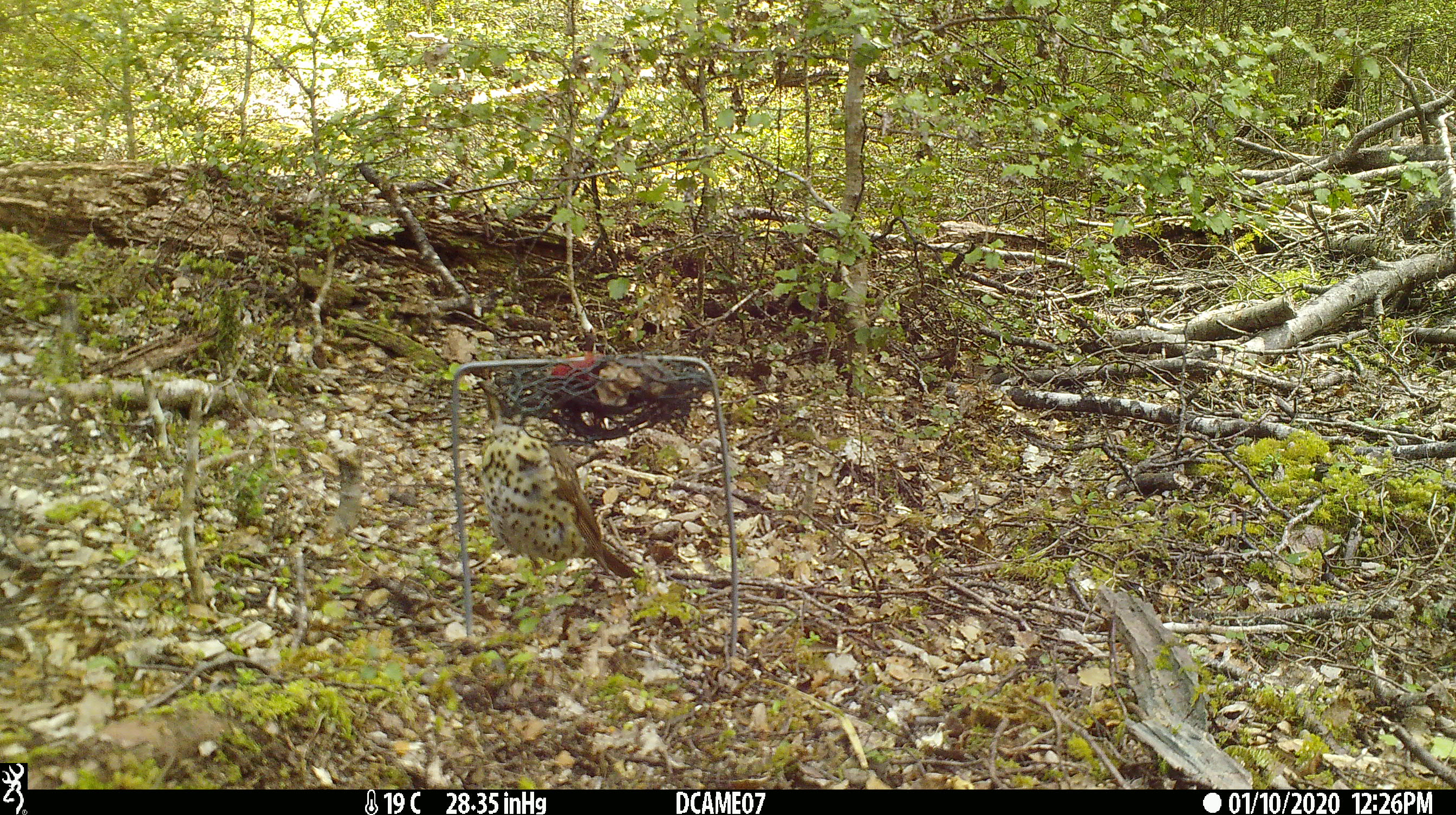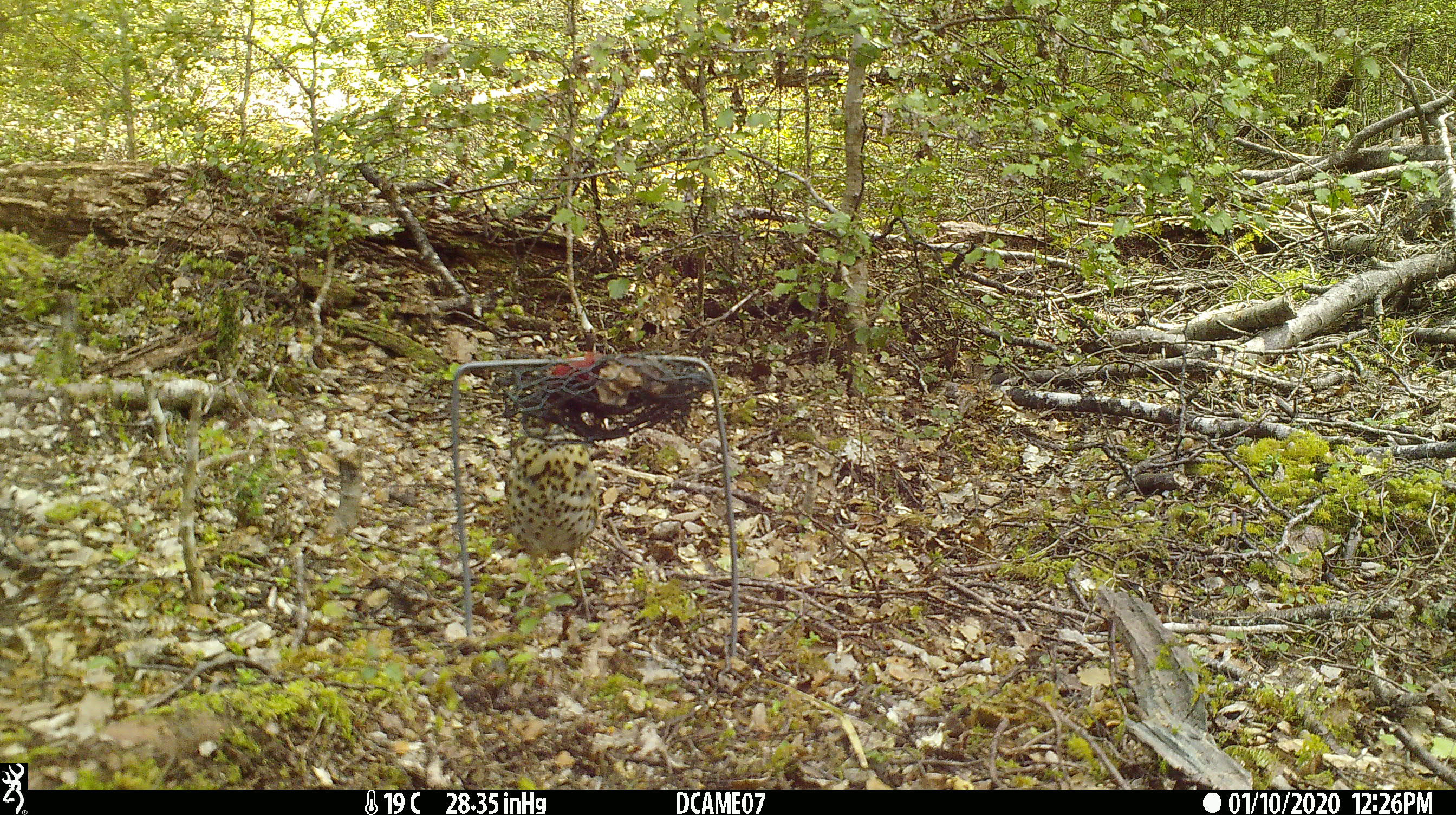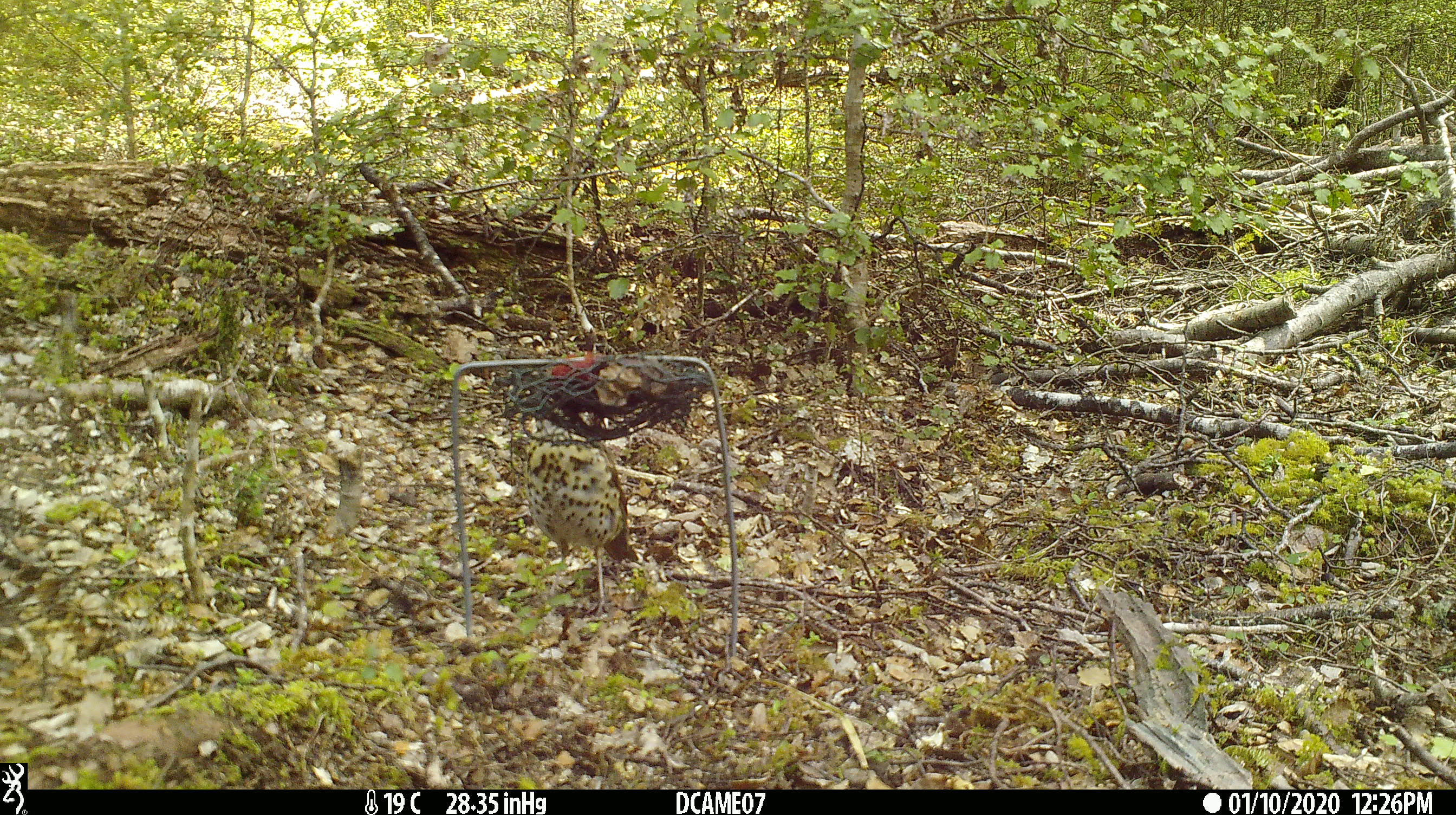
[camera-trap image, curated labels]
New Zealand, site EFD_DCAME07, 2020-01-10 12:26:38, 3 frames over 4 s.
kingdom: Animalia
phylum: Chordata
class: Aves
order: Passeriformes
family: Turdidae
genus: Turdus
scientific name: Turdus philomelos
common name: song thrush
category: thrush